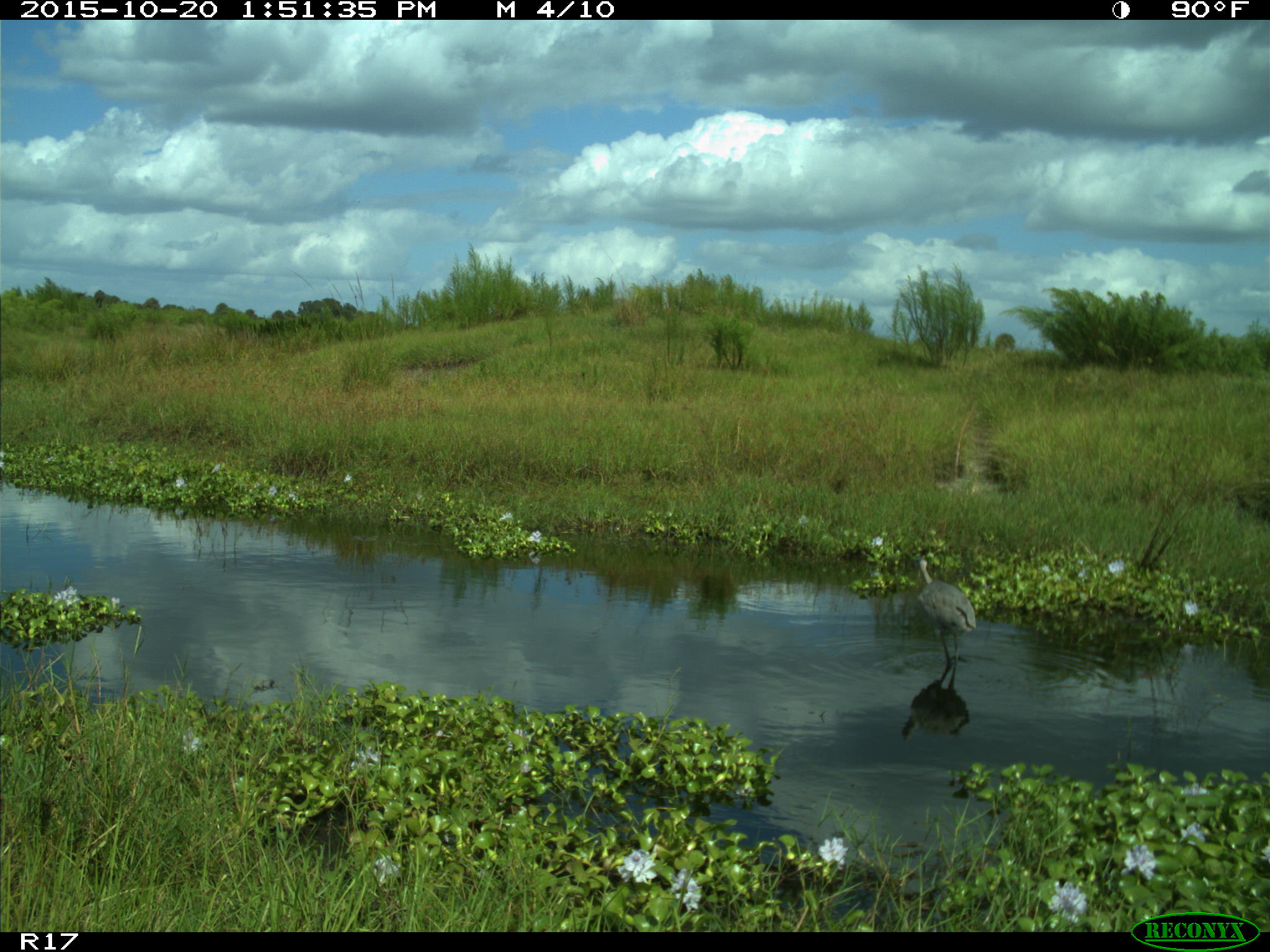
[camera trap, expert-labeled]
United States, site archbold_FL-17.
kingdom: Animalia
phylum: Chordata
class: Aves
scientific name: Aves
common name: birds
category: unidentified bird